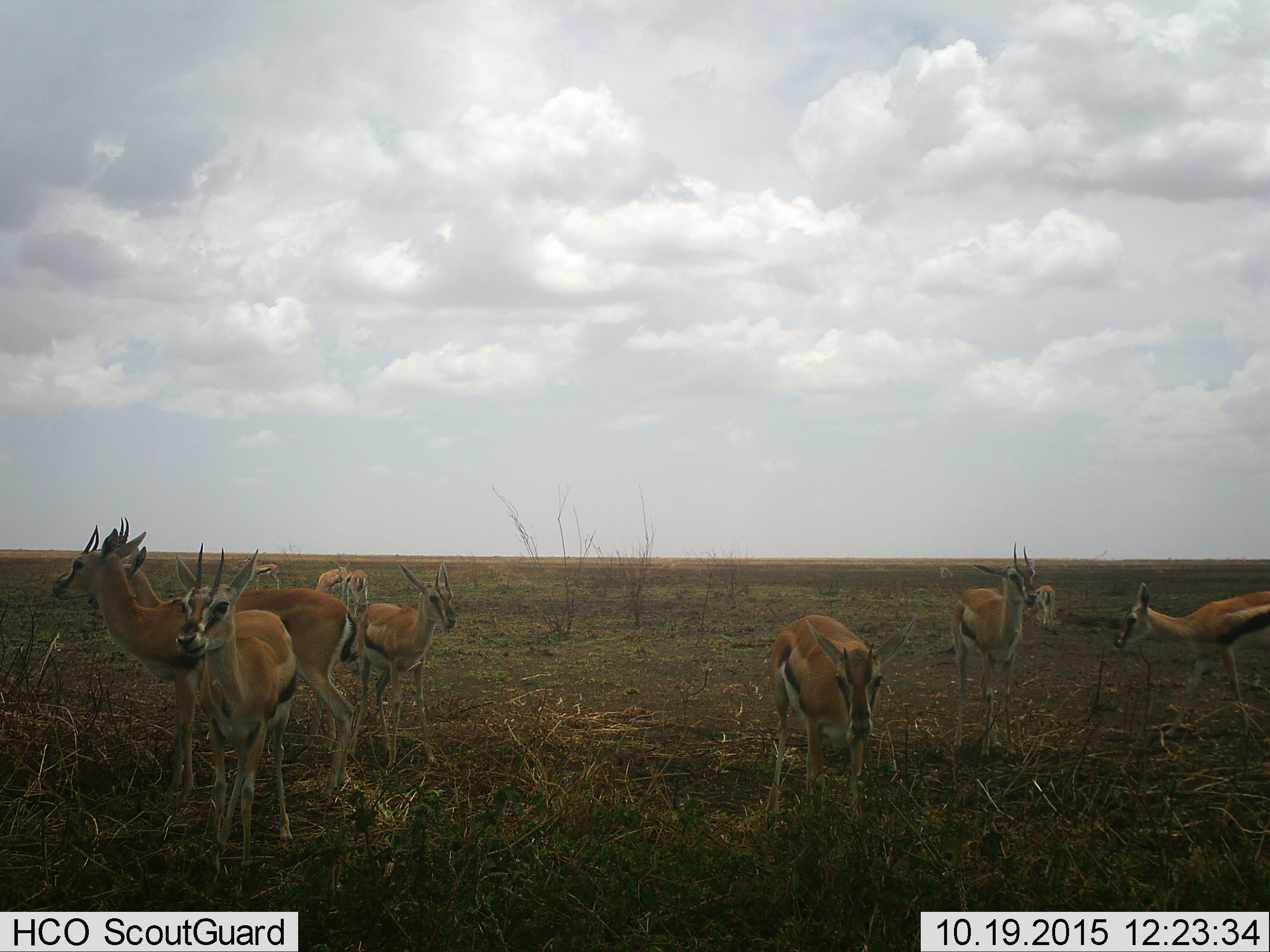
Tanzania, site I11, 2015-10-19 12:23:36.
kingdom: Animalia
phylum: Chordata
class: Mammalia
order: Artiodactyla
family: Bovidae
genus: Eudorcas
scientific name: Eudorcas thomsonii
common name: thomson's gazelle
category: gazellethomsons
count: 11-50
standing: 80%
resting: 20%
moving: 30%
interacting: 20%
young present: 20%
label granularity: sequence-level